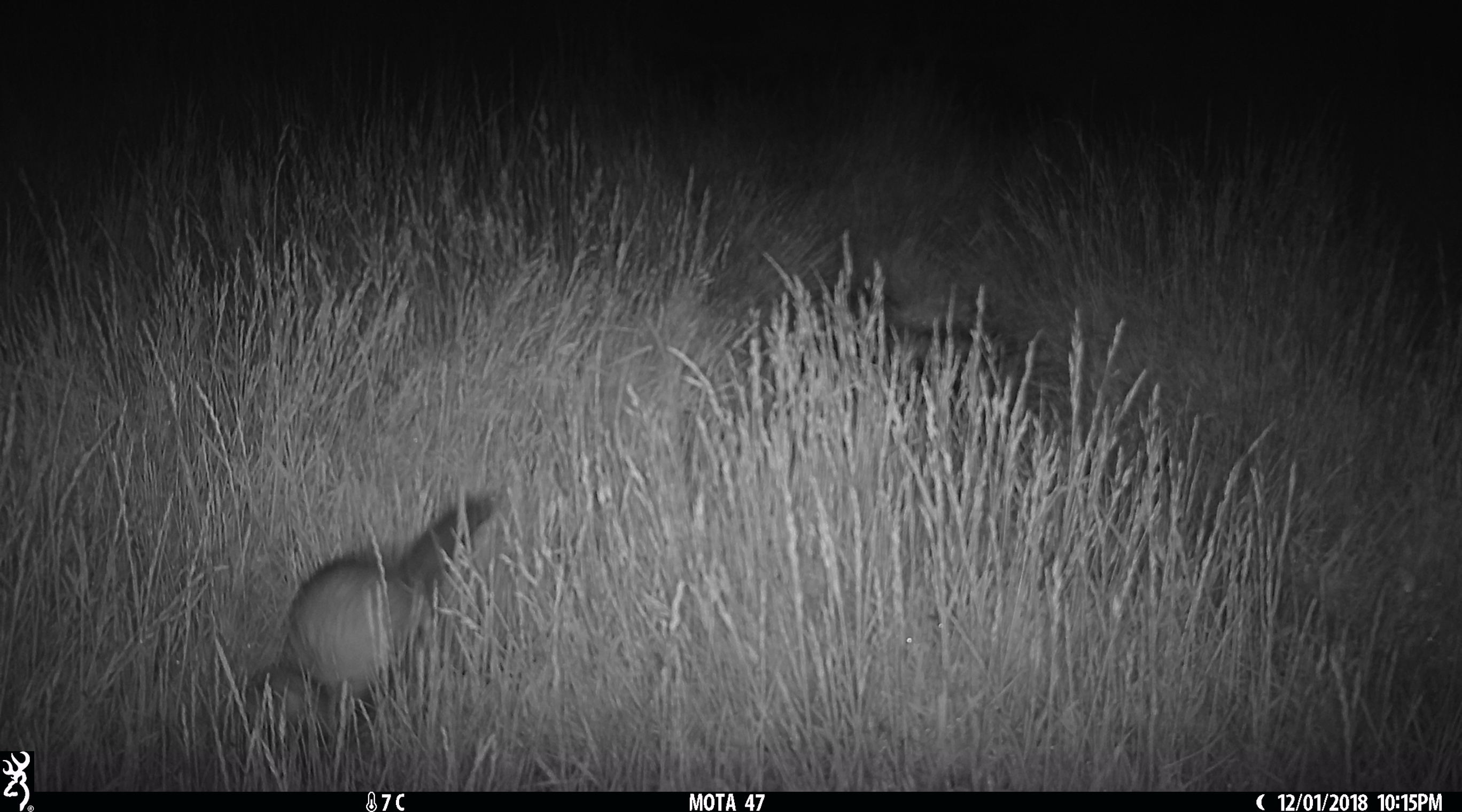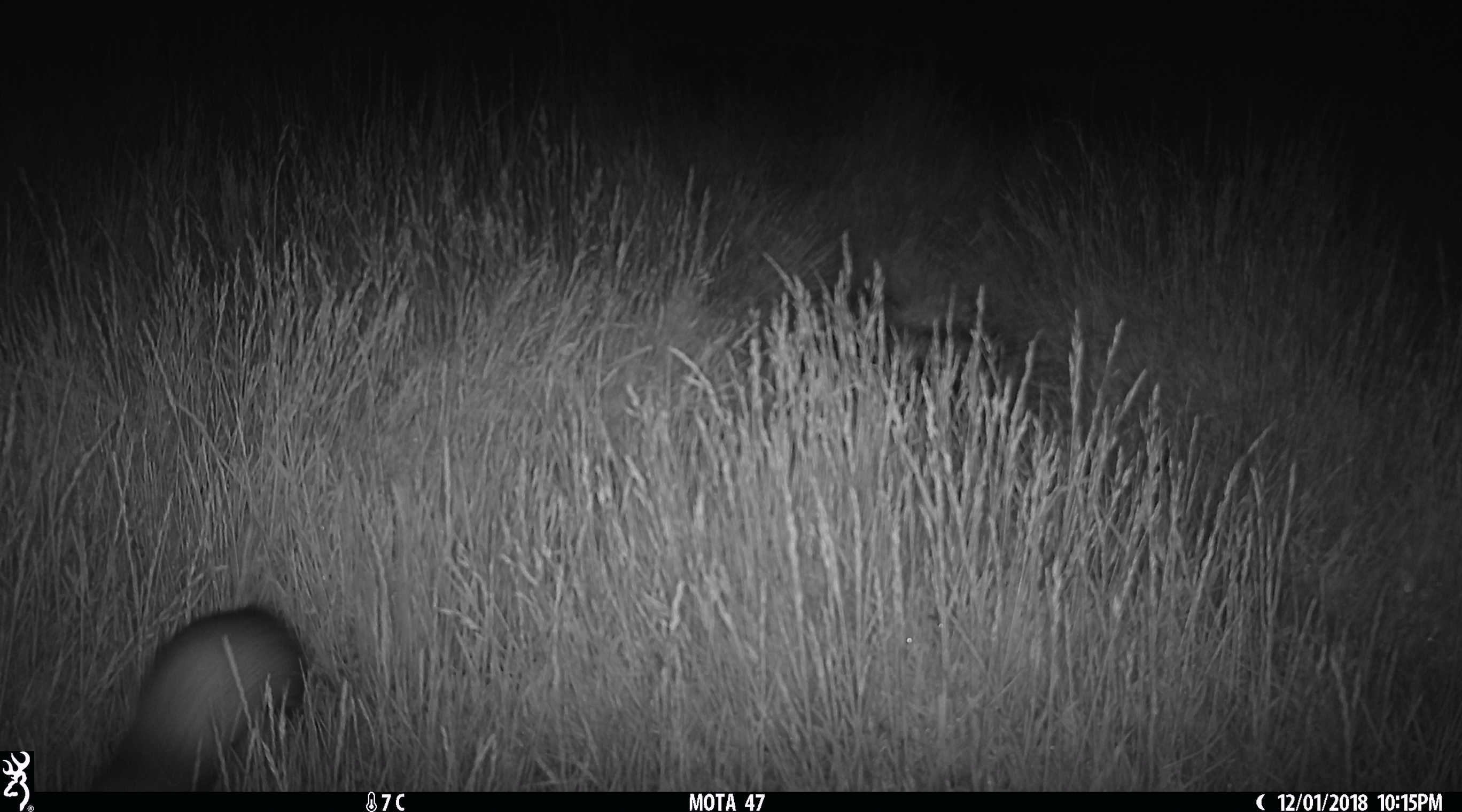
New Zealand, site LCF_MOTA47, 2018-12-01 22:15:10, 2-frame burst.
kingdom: Animalia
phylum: Chordata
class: Mammalia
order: Carnivora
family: Mustelidae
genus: Mustela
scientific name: Mustela furo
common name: ferret